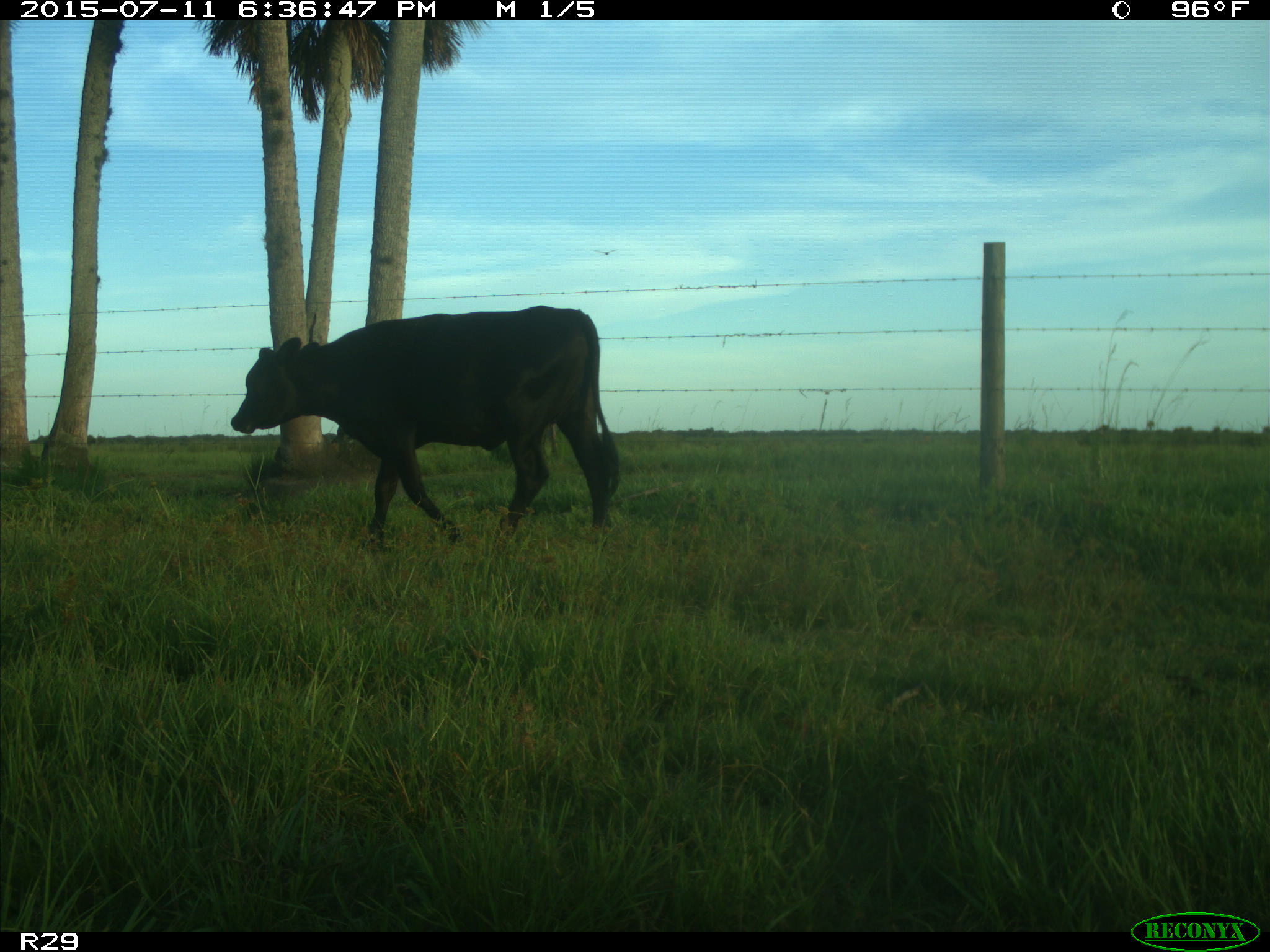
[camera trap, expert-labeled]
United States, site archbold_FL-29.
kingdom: Animalia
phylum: Chordata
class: Mammalia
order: Artiodactyla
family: Bovidae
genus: Bos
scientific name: Bos taurus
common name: domestic cow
Bos taurus (domestic cow).